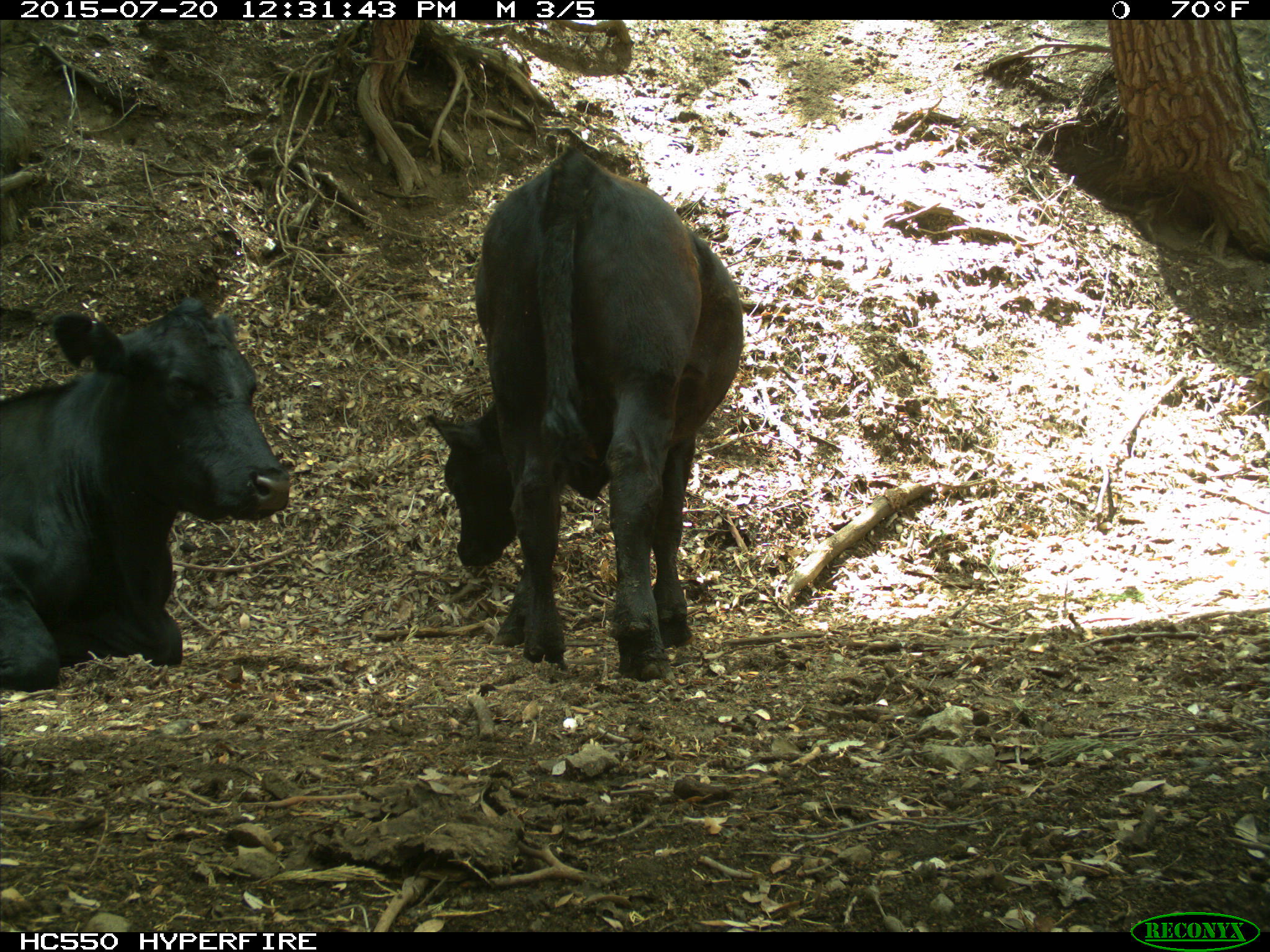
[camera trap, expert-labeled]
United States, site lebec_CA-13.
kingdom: Animalia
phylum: Chordata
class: Mammalia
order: Artiodactyla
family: Bovidae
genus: Bos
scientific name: Bos taurus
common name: domestic cow